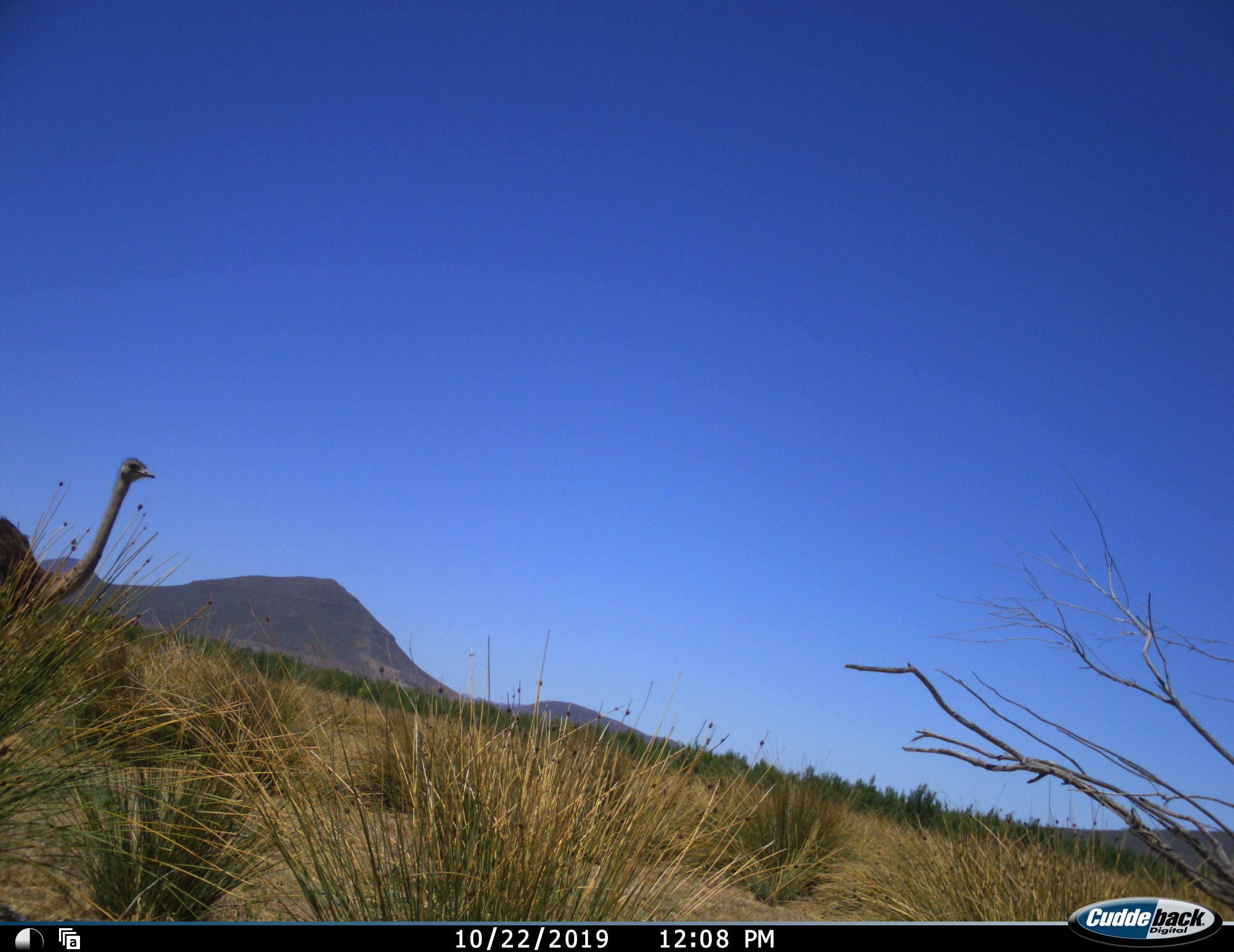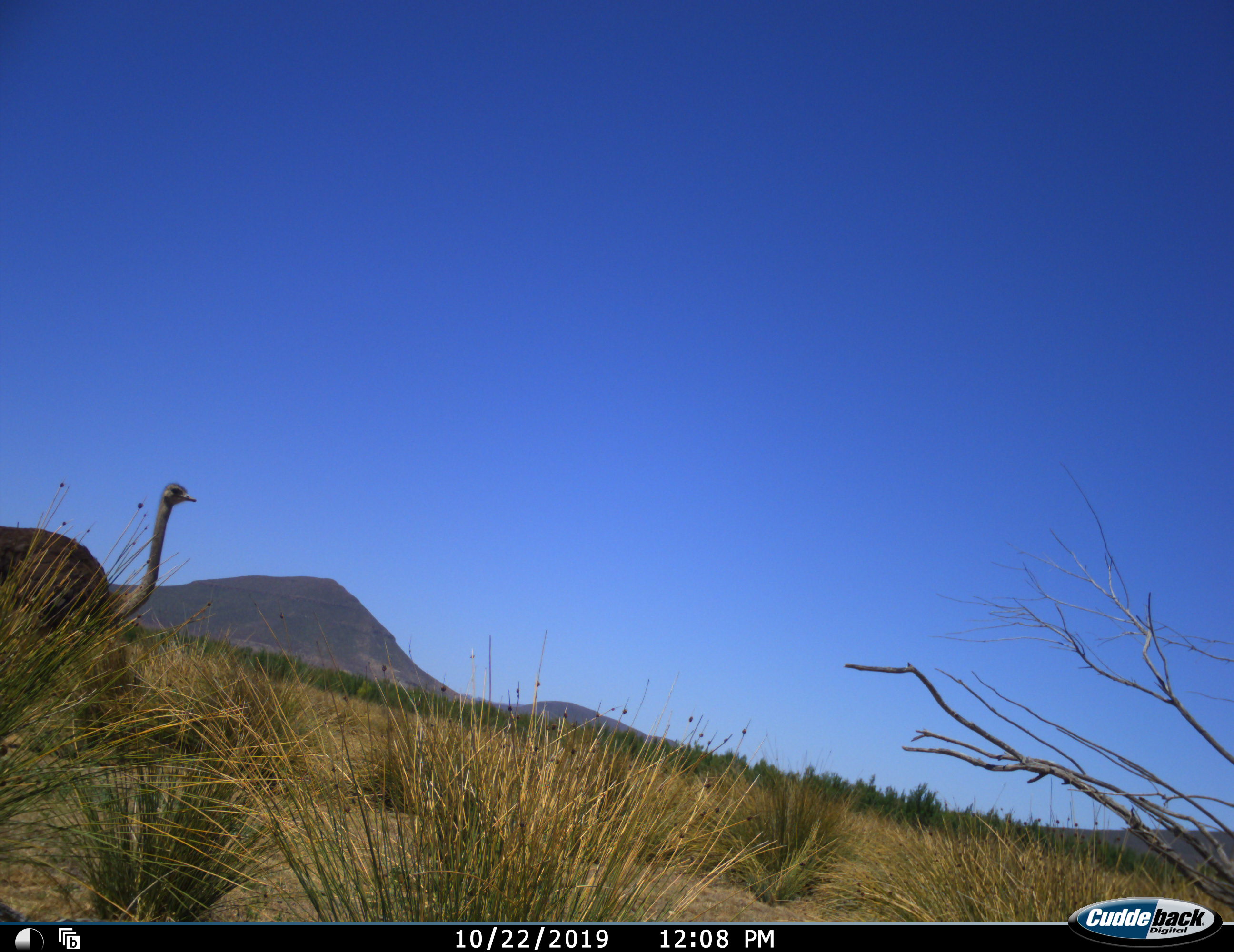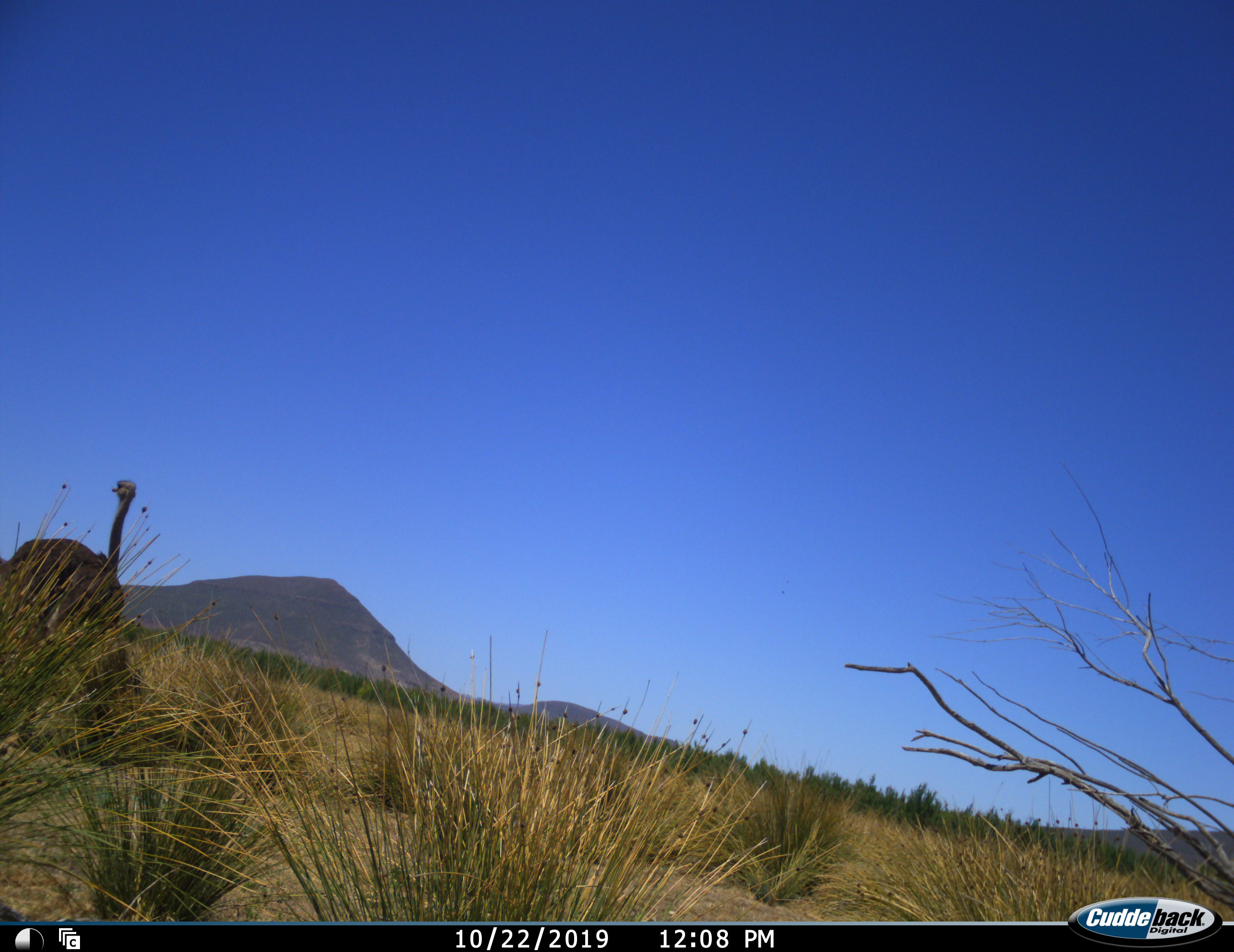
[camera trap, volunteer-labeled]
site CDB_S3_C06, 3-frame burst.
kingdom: Animalia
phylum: Chordata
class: Aves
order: Struthioniformes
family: Struthionidae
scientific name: Struthionidae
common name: ostrich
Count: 1.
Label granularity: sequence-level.